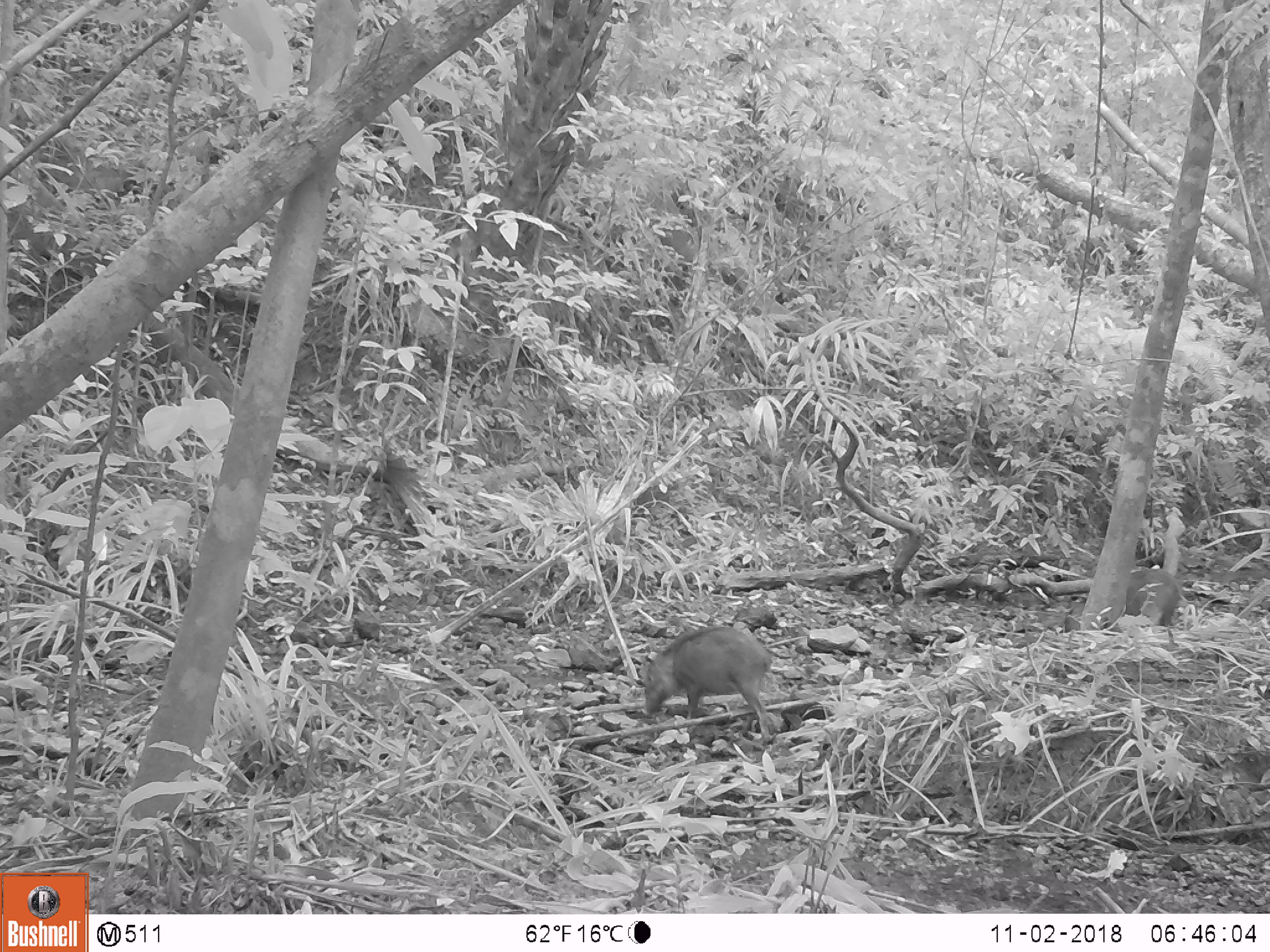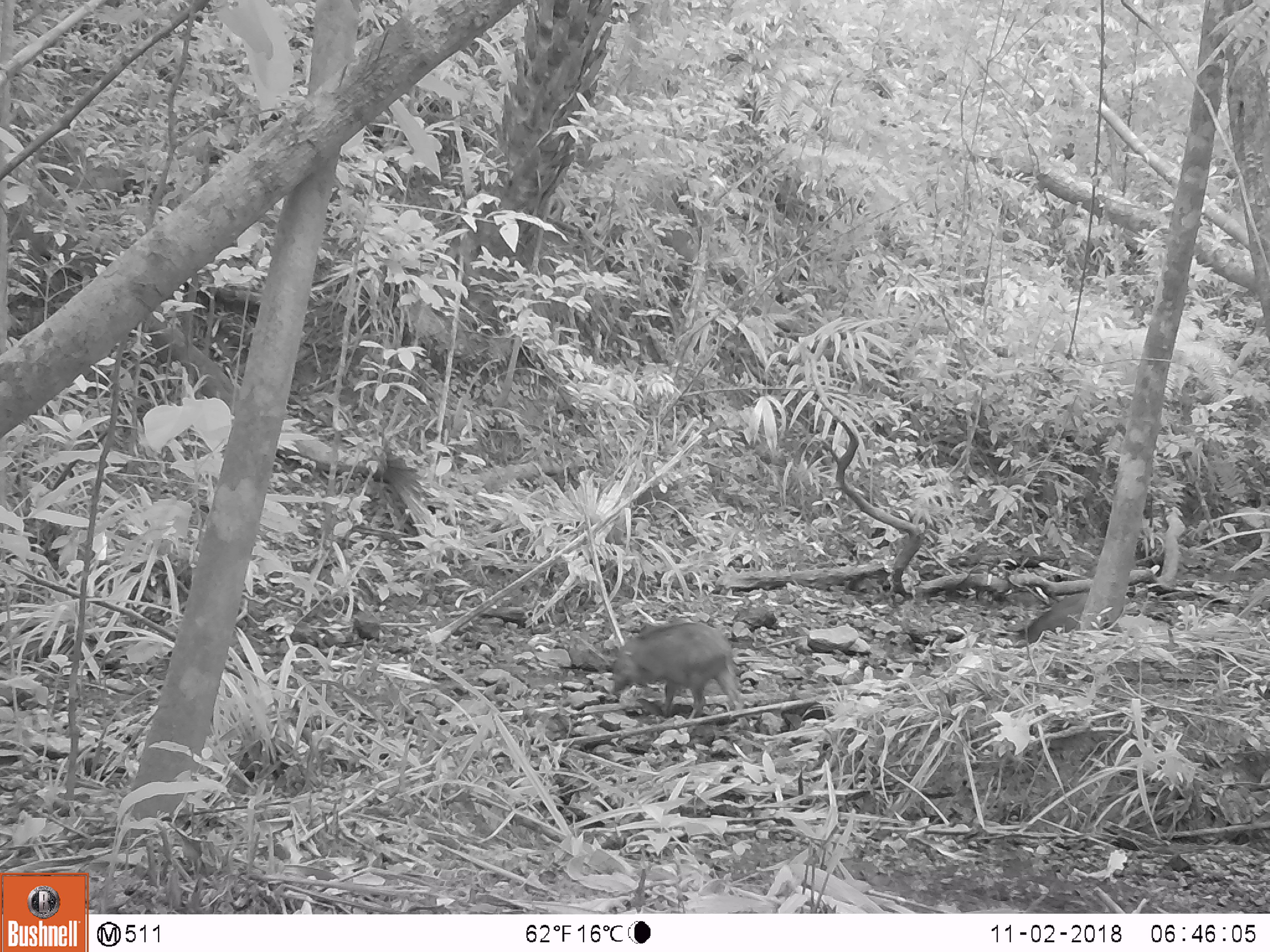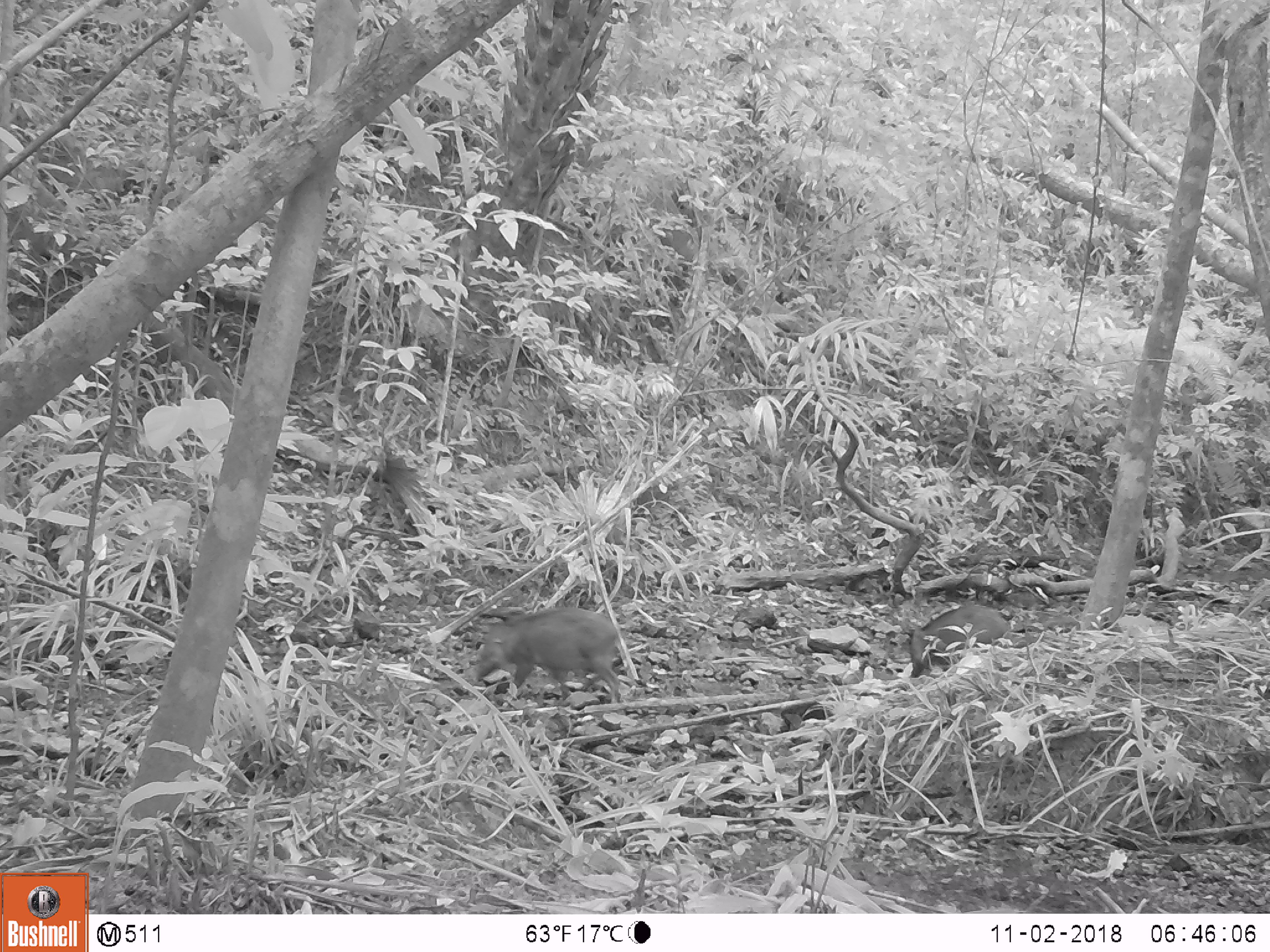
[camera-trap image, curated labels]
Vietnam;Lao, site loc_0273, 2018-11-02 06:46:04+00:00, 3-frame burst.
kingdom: Animalia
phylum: Chordata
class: Mammalia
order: Artiodactyla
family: Suidae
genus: Sus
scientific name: Sus scrofa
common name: eurasian wild pig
Eurasian wild pig (Sus scrofa). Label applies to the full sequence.